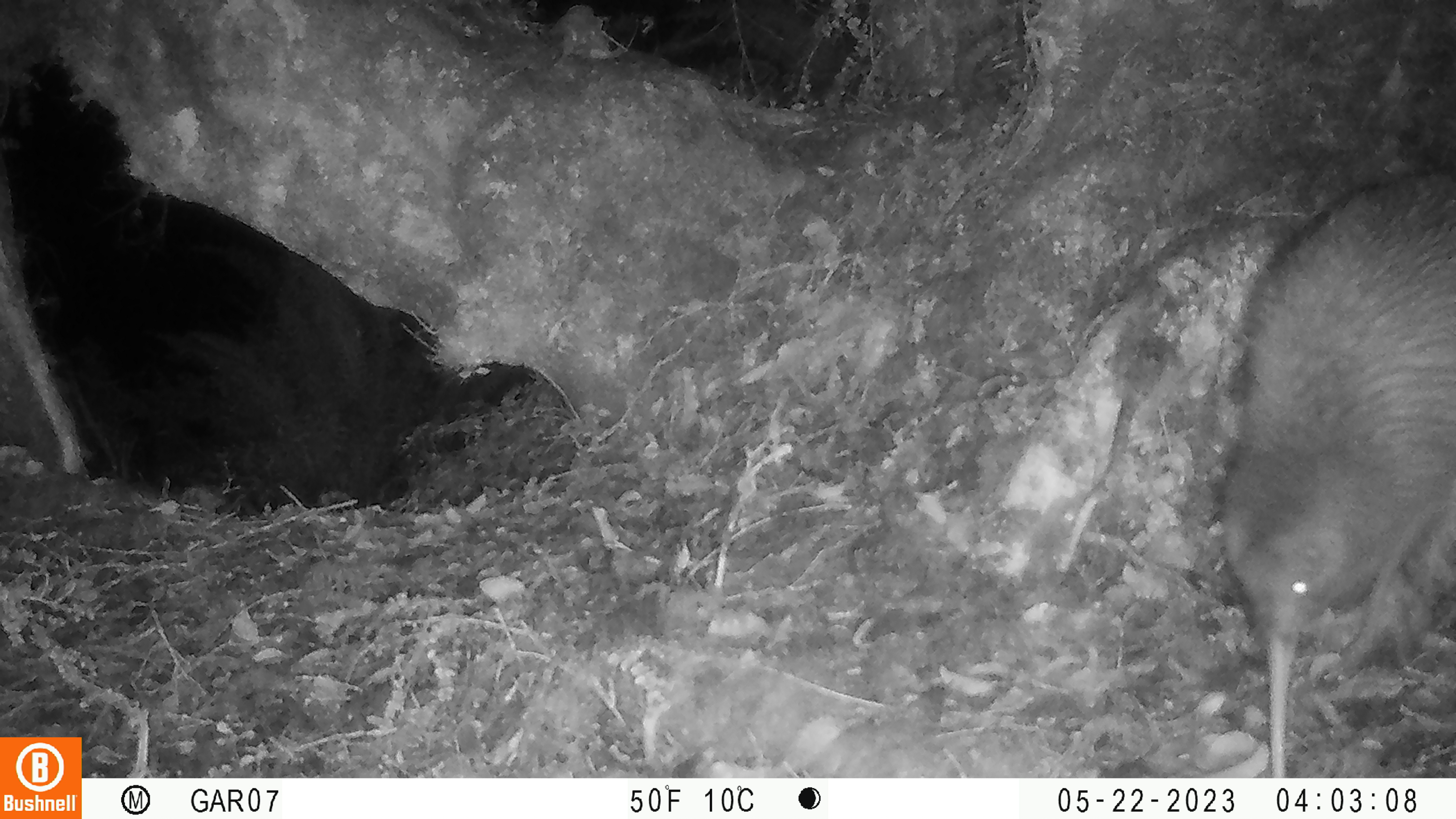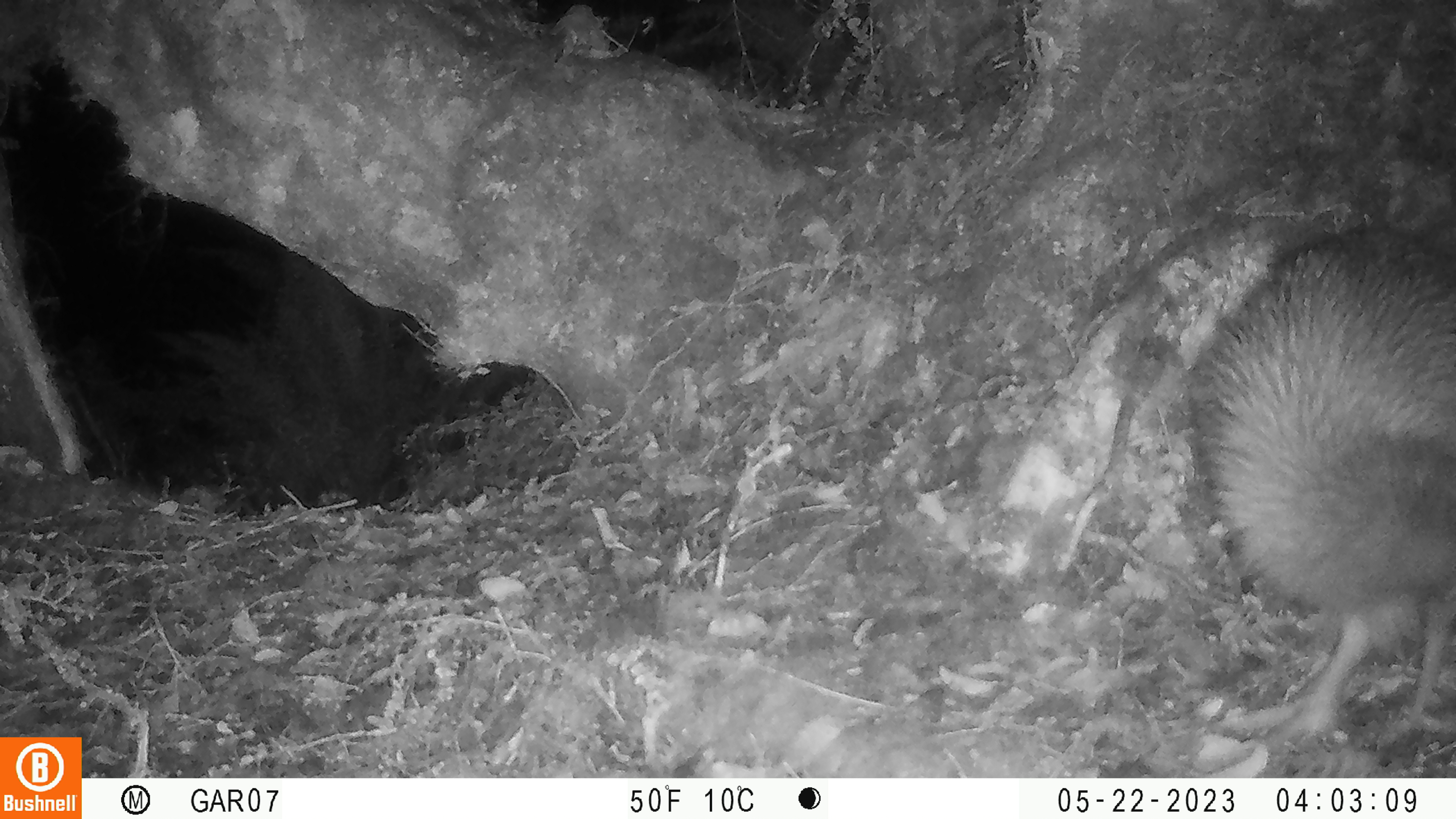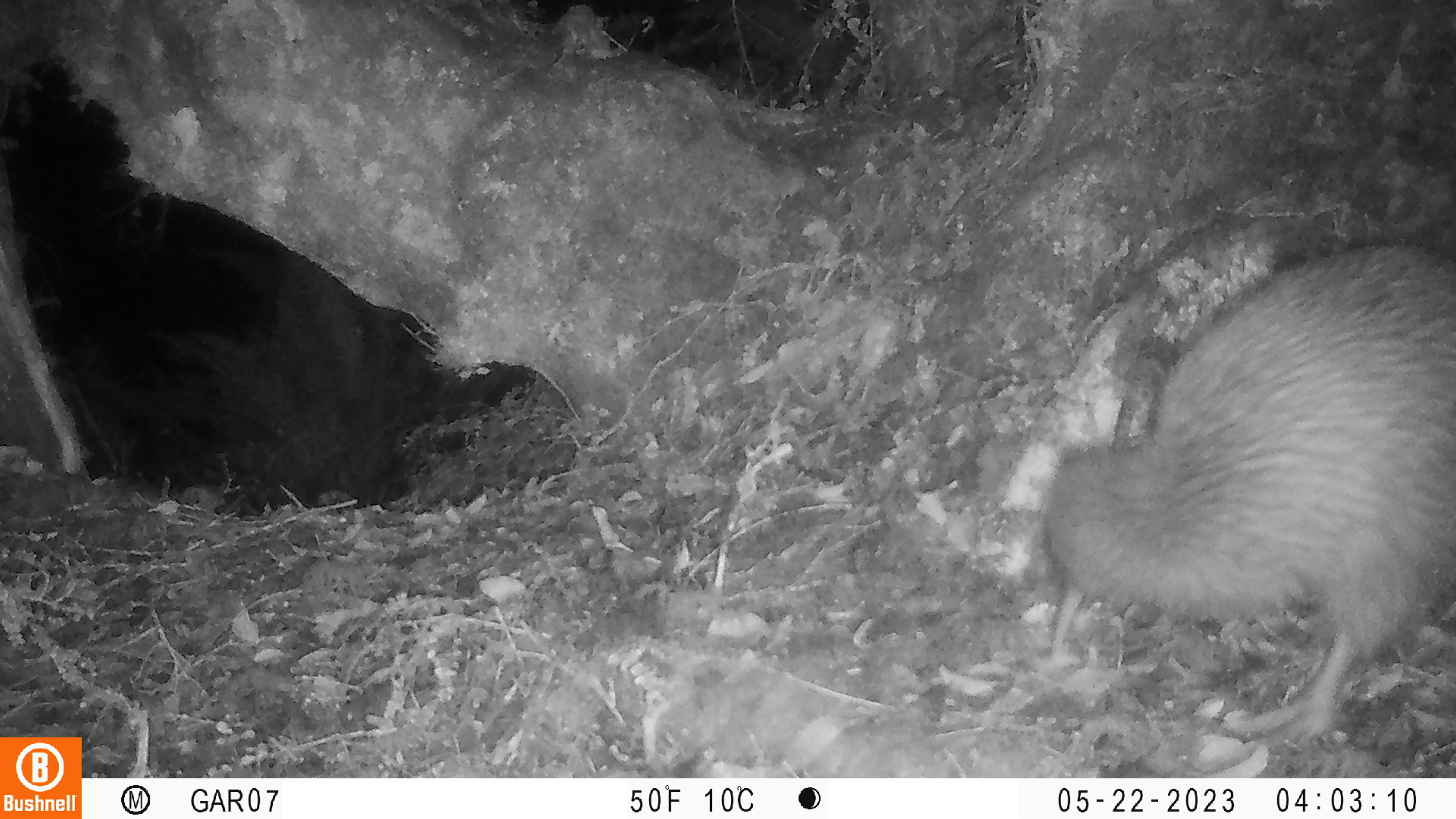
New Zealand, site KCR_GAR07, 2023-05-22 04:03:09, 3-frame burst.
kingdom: Animalia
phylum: Chordata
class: Aves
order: Apterygiformes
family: Apterygidae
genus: Apteryx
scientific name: Apteryx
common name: kiwi